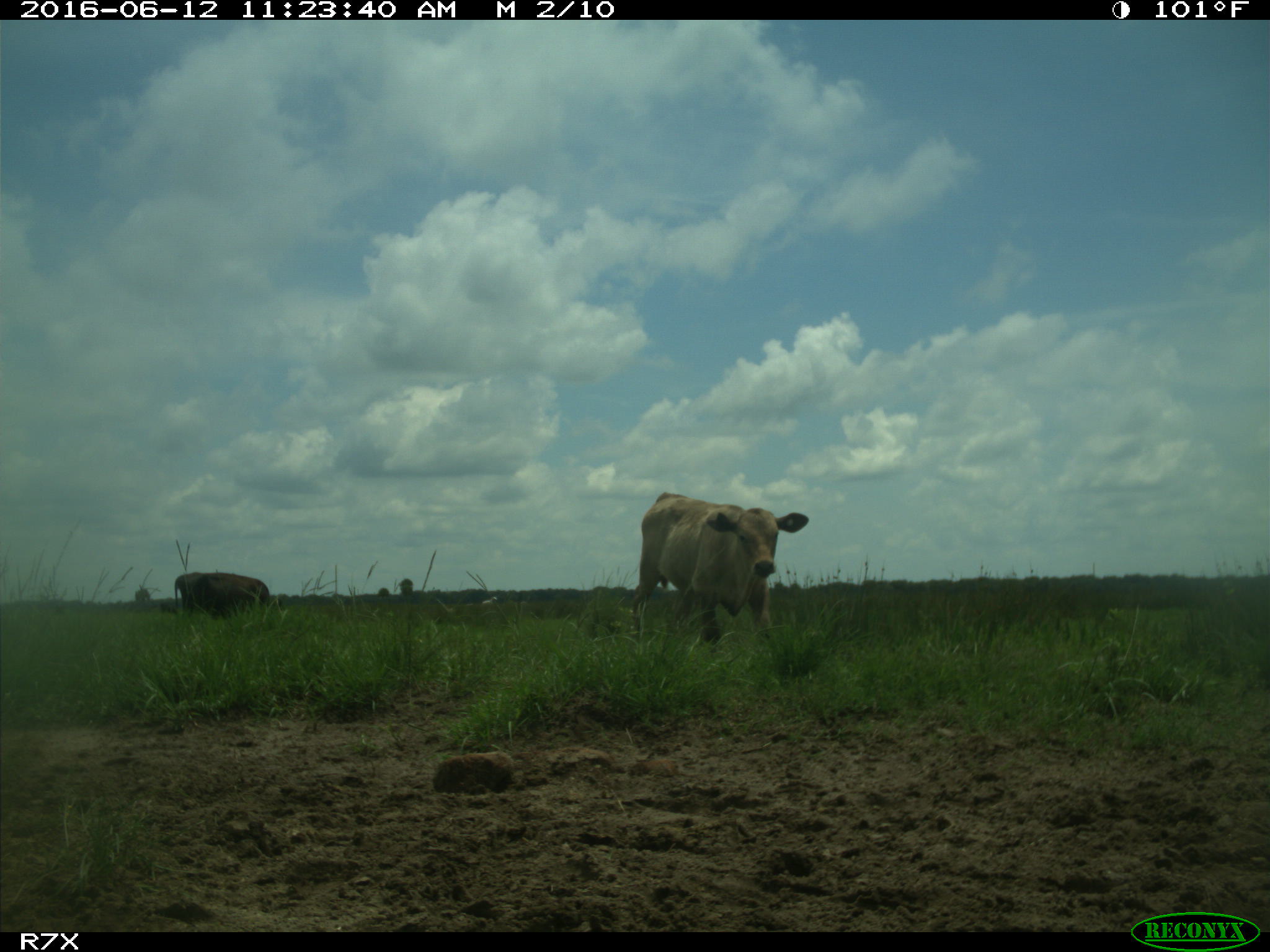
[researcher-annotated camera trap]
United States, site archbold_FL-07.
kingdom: Animalia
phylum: Chordata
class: Mammalia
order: Artiodactyla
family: Bovidae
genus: Bos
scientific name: Bos taurus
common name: domestic cow